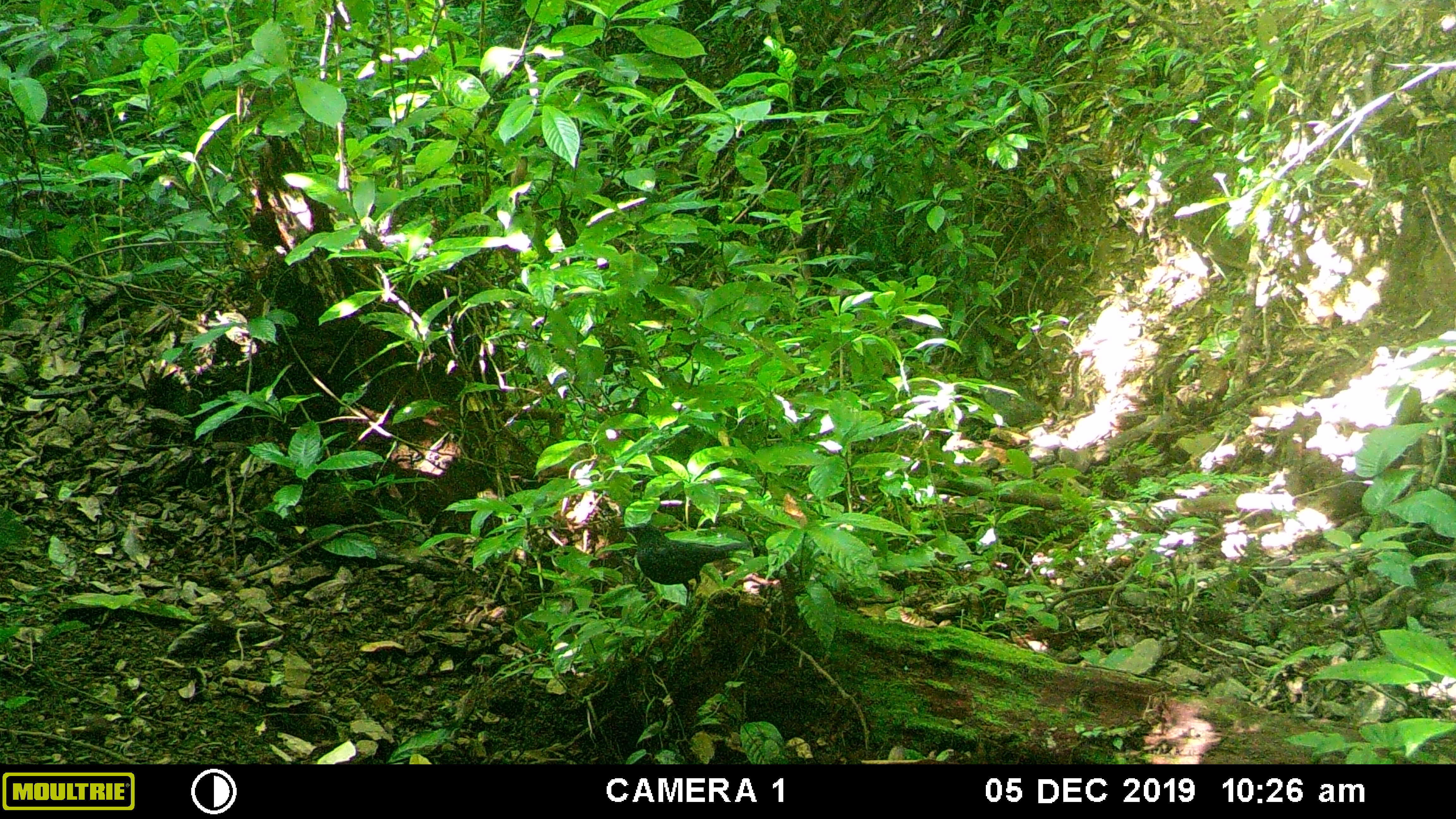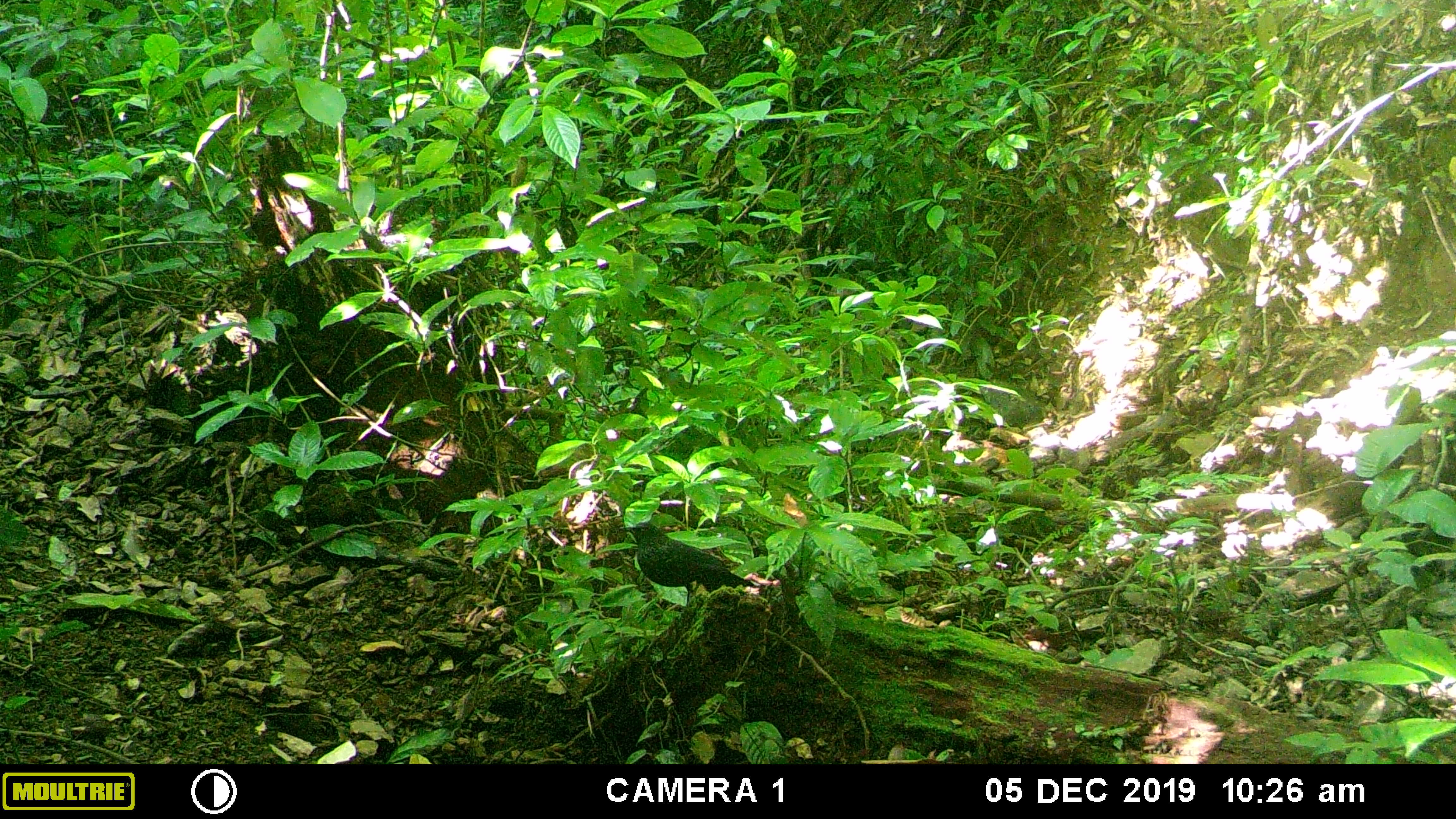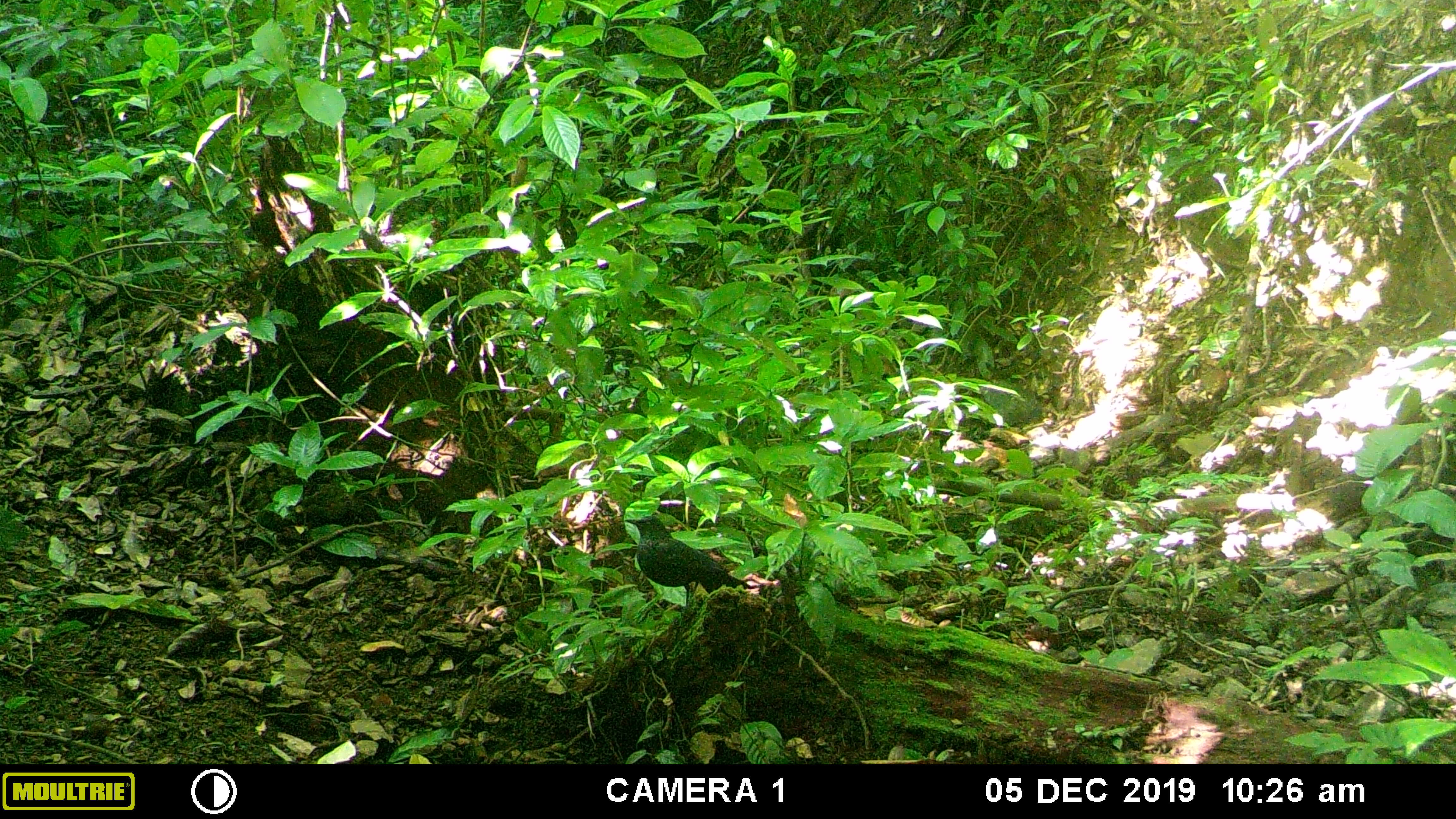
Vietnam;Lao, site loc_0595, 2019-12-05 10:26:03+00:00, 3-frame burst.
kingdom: Animalia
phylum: Chordata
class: Aves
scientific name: Aves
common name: bird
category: unidentified bird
Unidentified bird (bird) (Aves). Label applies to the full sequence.